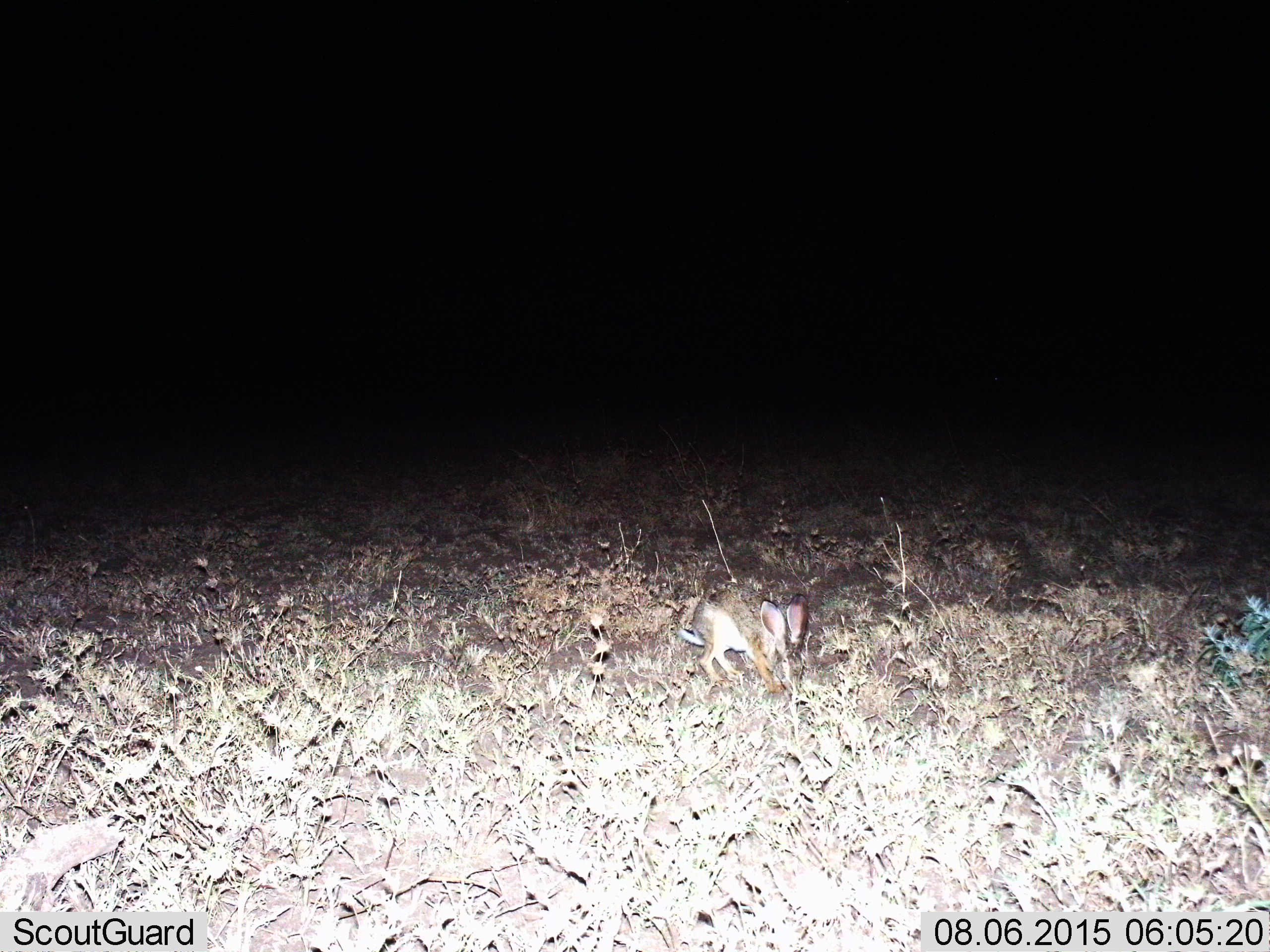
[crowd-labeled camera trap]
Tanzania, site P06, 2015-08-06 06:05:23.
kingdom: Animalia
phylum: Chordata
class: Mammalia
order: Lagomorpha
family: Leporidae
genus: Lepus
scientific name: Lepus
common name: hare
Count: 1.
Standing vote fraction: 50%.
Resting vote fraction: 0%.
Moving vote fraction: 25%.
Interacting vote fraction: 0%.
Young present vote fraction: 0%.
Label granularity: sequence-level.